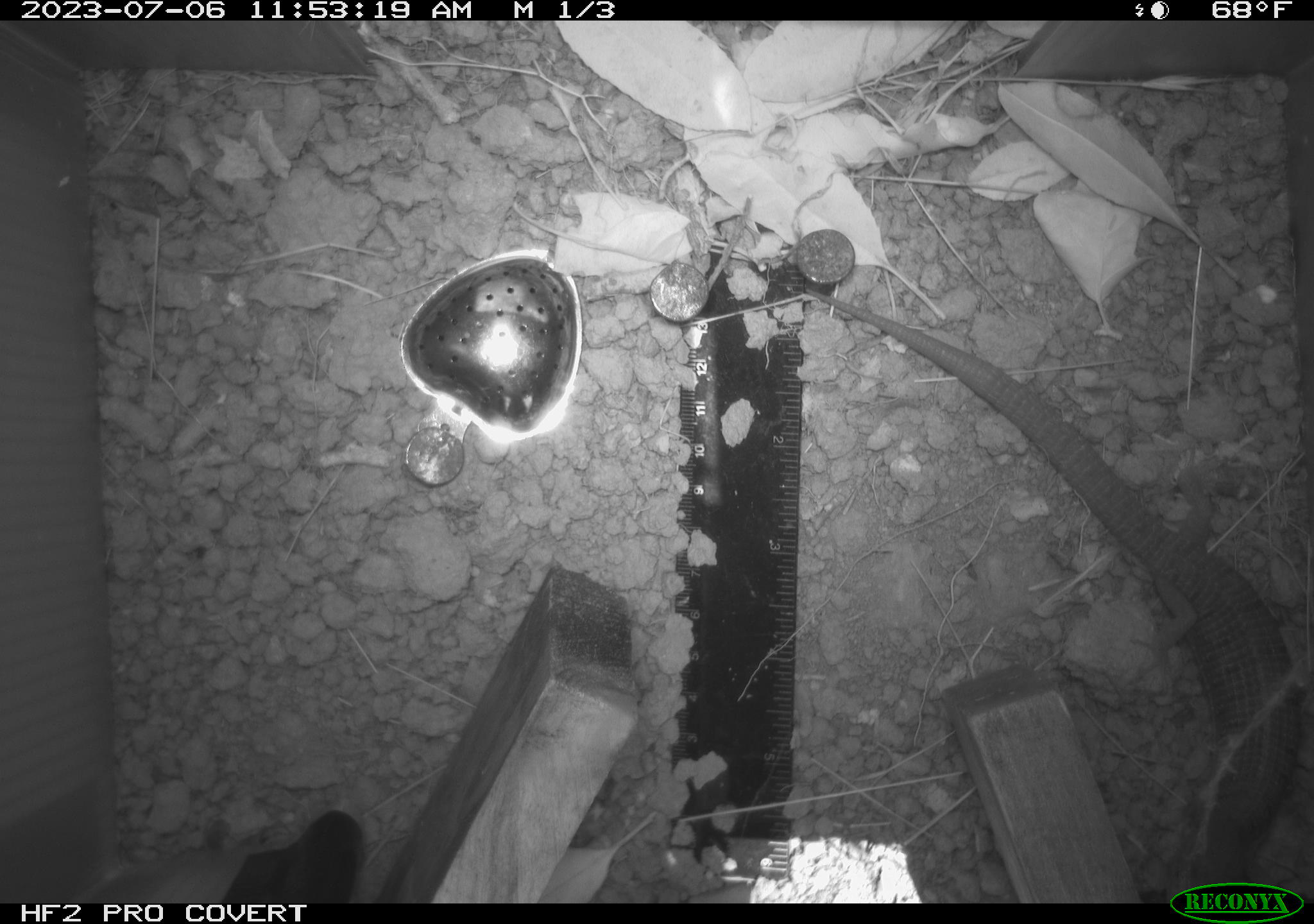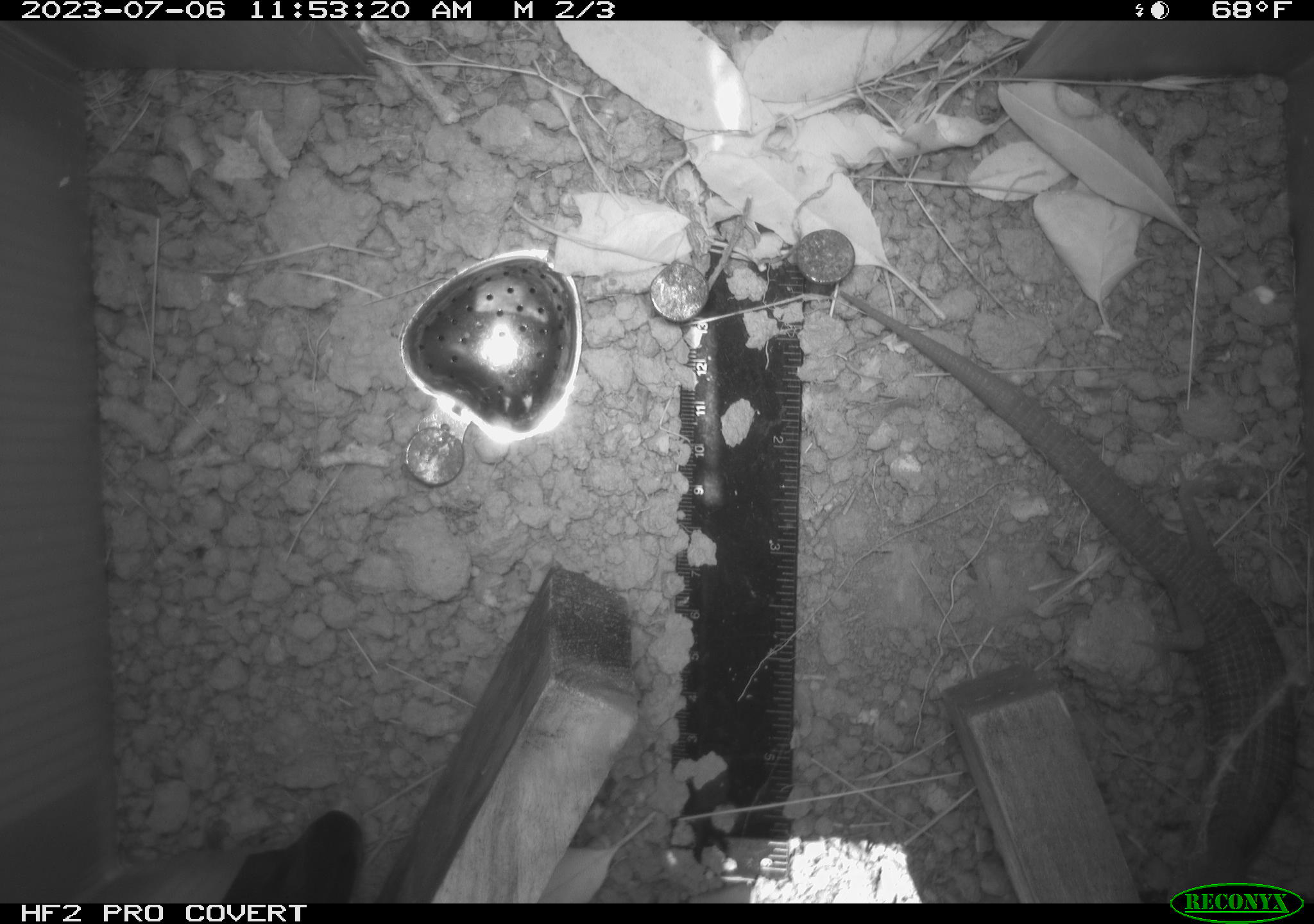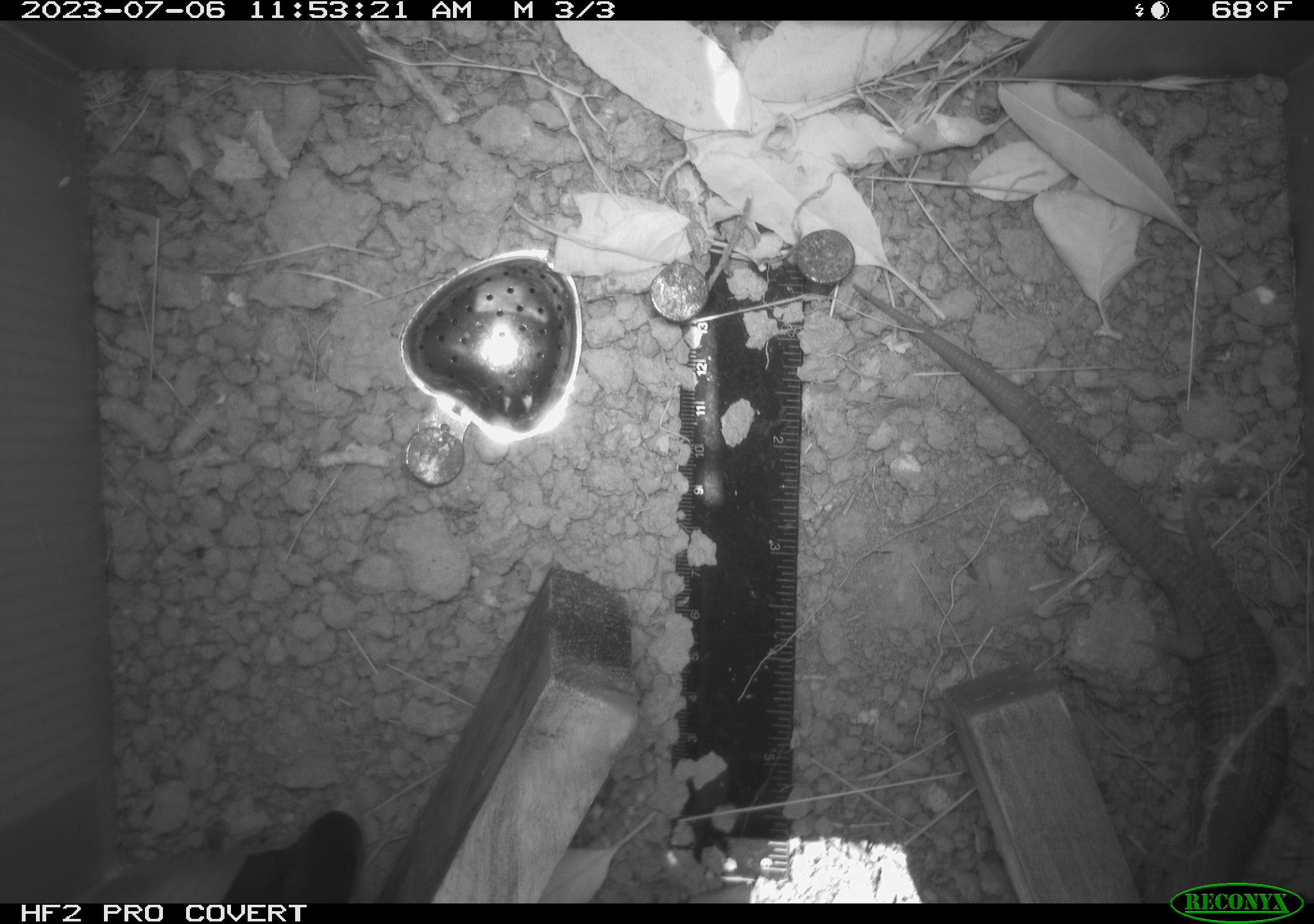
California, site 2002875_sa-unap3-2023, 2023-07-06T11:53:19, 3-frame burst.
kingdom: Animalia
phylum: Chordata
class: Reptilia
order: Squamata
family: Anguidae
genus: Elgaria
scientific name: Elgaria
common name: alligator lizards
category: elgaria species